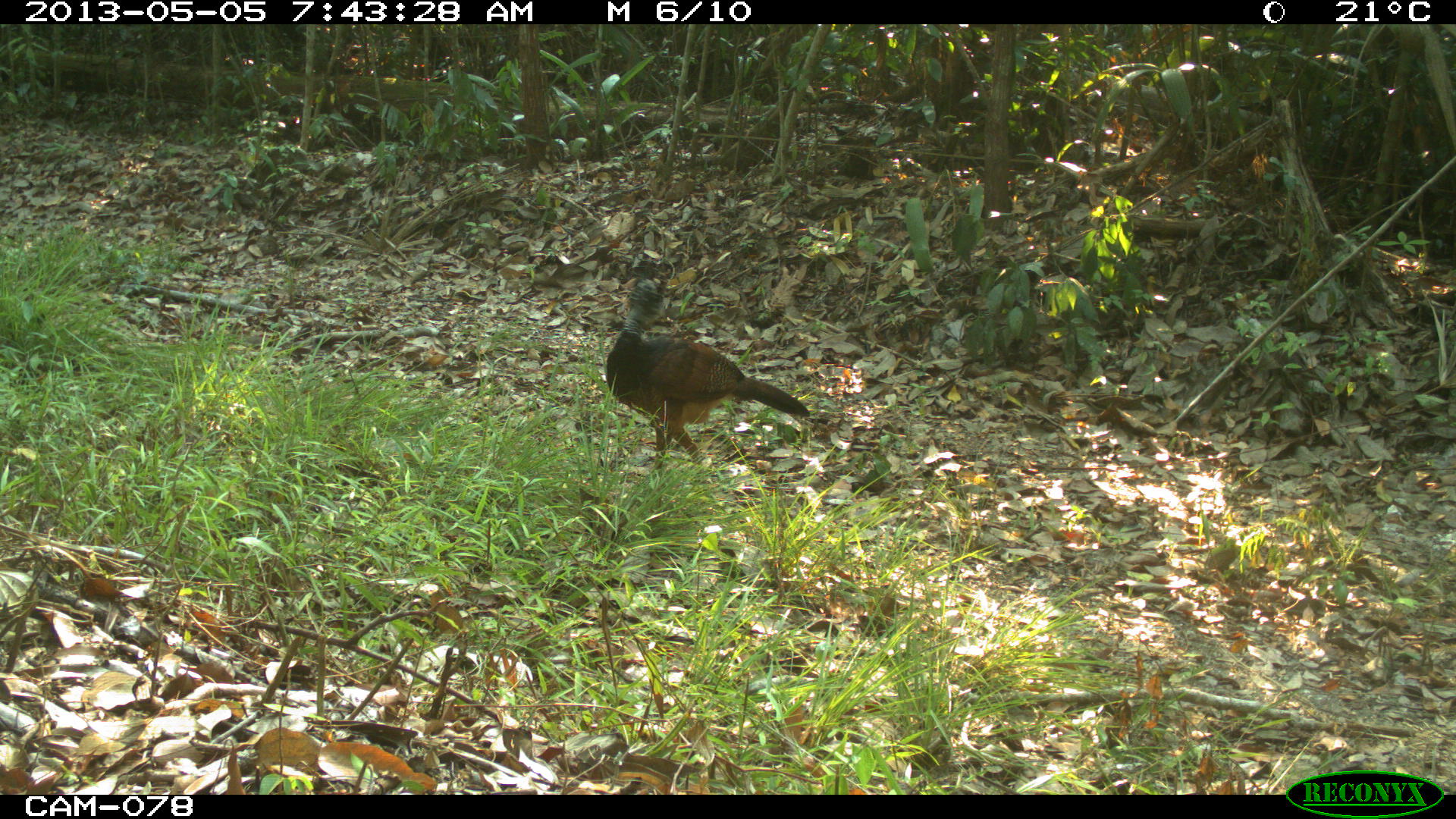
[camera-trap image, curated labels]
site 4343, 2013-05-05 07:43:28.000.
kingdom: Animalia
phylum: Chordata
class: Aves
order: Galliformes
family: Cracidae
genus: Crax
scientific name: Crax rubra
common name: great curassow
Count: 1.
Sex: female.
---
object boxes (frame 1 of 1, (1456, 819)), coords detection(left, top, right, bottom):
crax rubra: detection(607, 259, 810, 469)